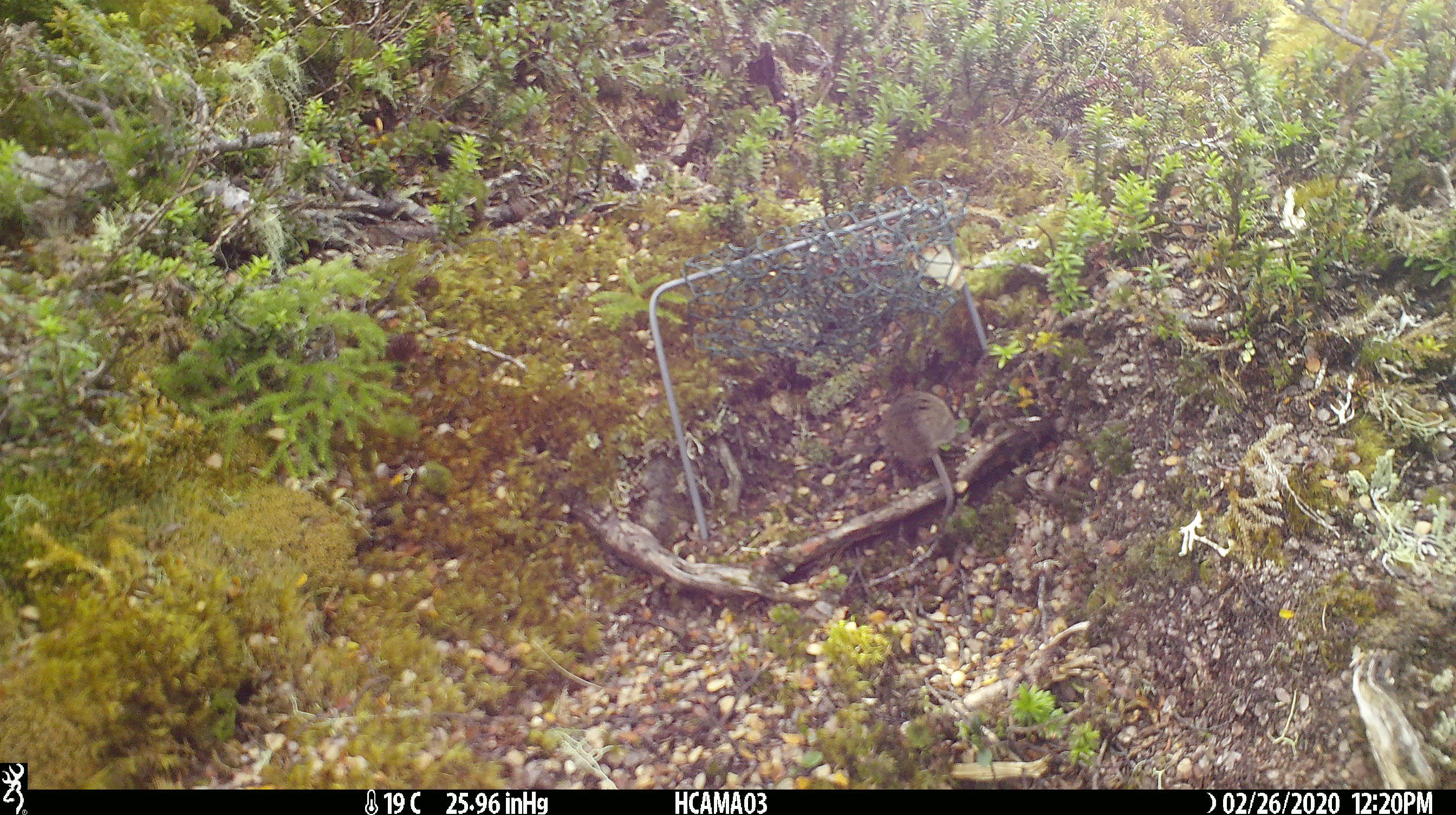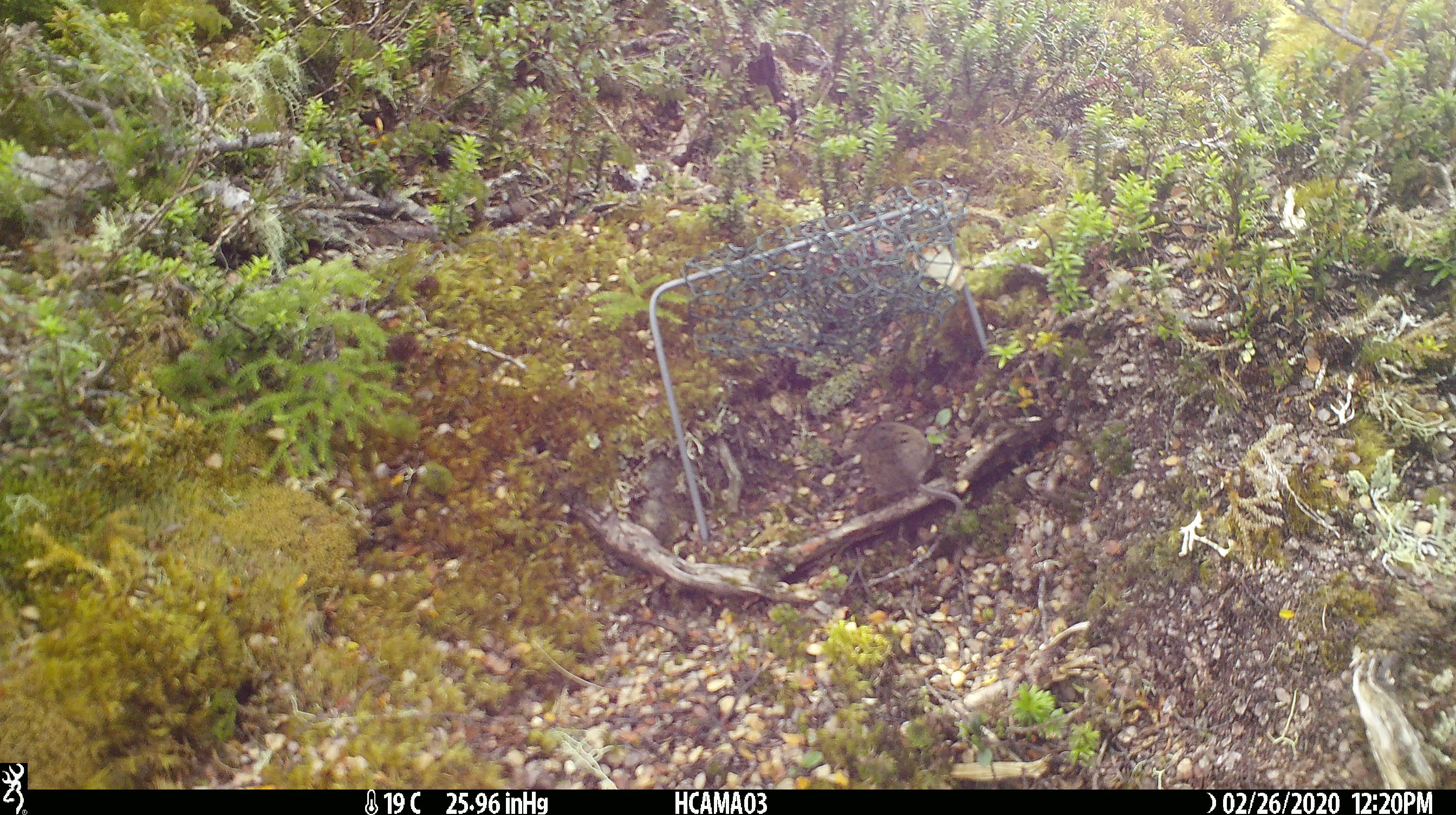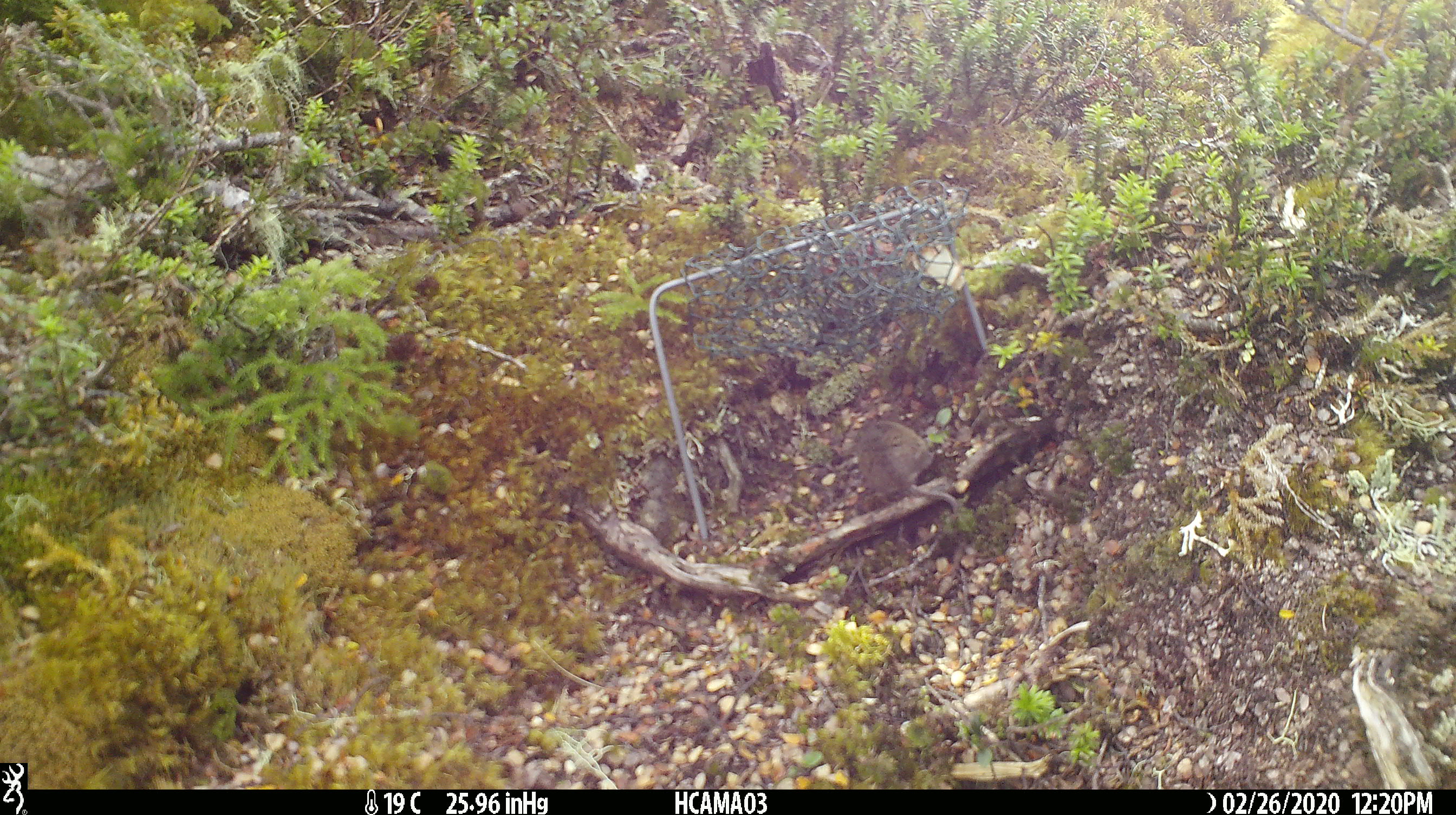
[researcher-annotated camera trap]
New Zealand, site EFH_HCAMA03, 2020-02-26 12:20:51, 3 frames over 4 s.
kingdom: Animalia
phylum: Chordata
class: Mammalia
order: Rodentia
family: Muridae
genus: Mus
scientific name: Mus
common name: mouse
Mouse (Mus).